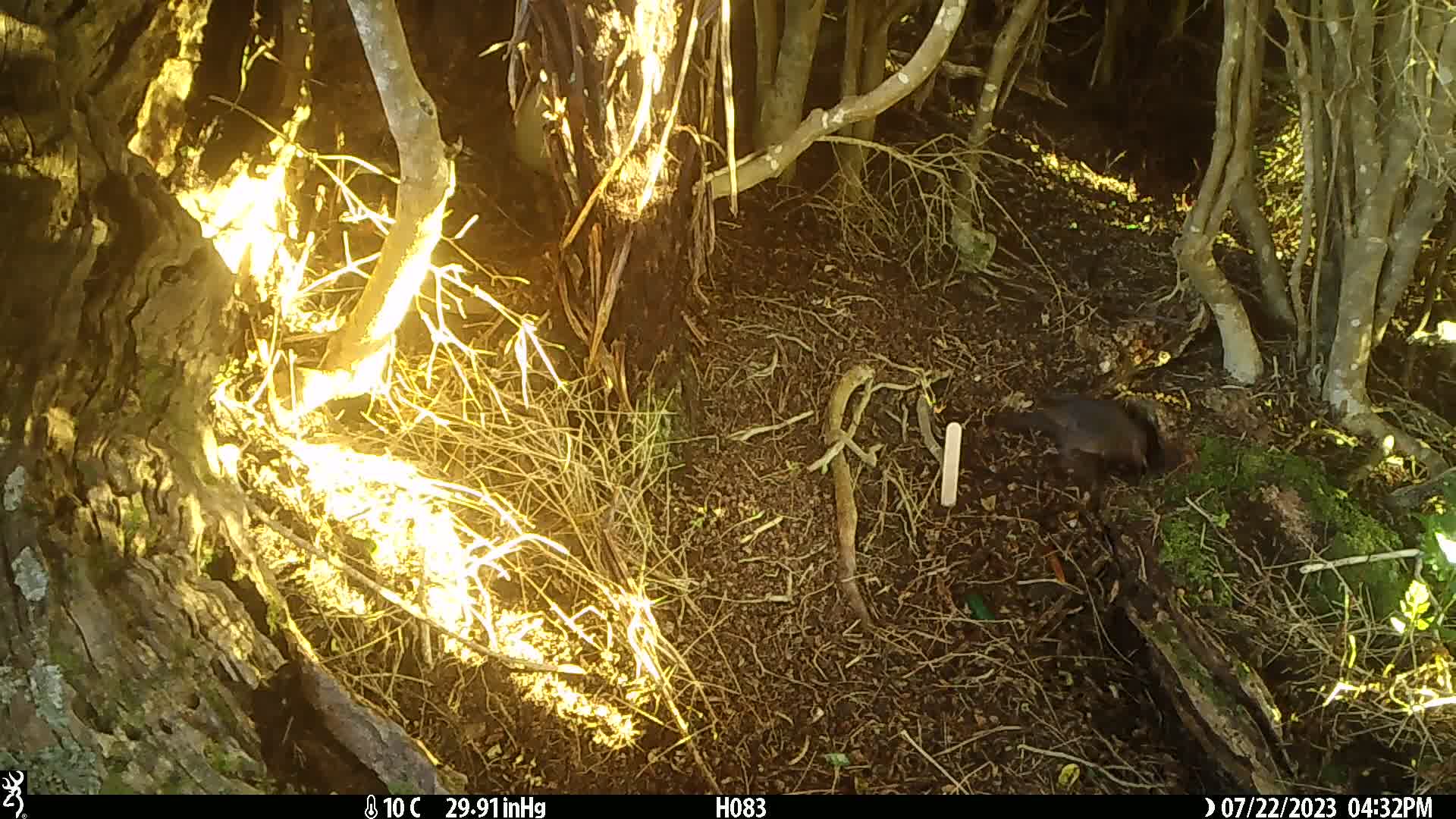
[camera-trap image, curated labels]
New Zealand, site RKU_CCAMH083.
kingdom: Animalia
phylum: Chordata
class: Aves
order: Passeriformes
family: Turdidae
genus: Turdus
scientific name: Turdus merula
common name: eurasian blackbird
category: blackbird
Blackbird (eurasian blackbird) (Turdus merula).